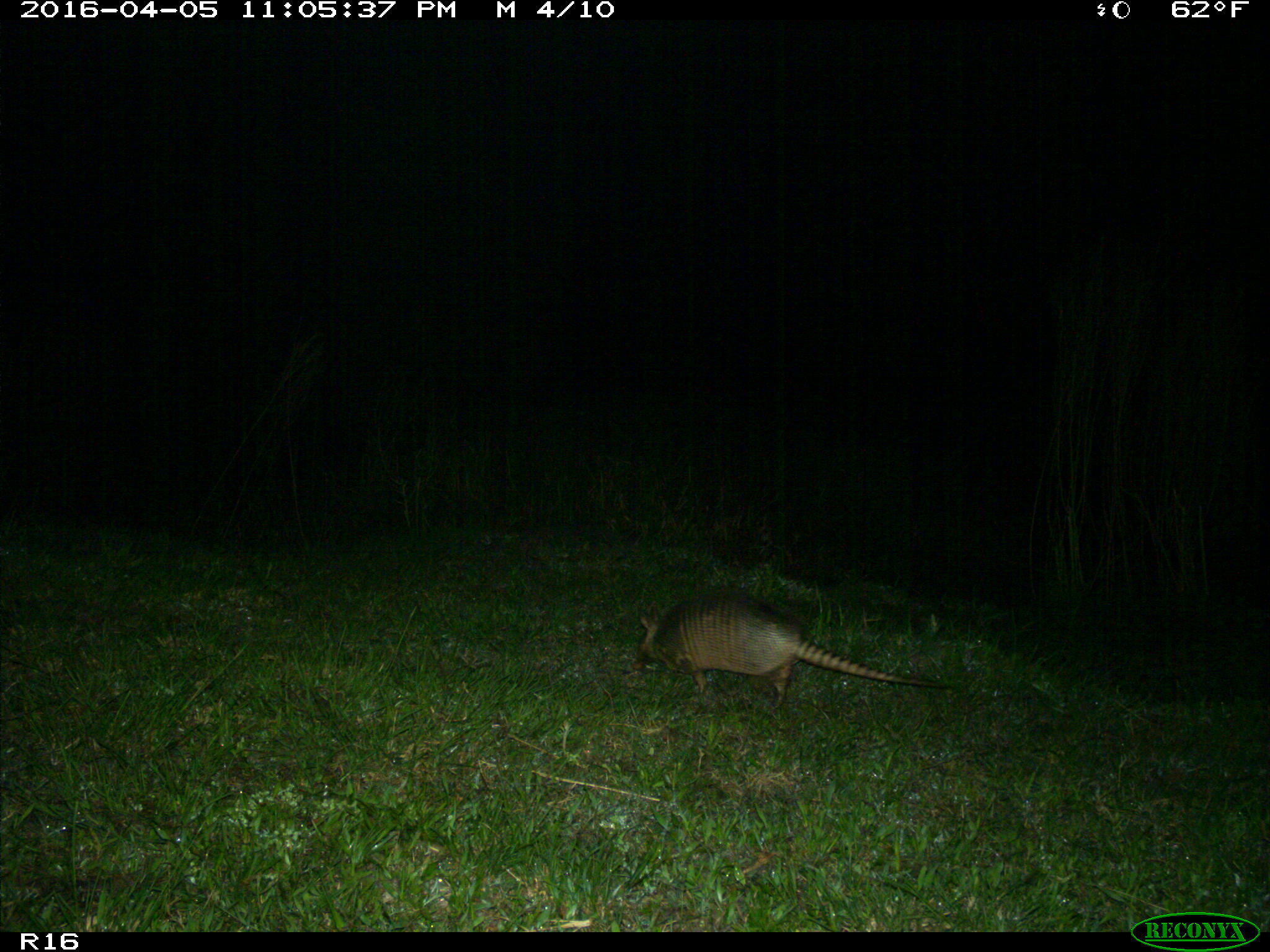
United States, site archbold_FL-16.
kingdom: Animalia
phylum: Chordata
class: Mammalia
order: Cingulata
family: Dasypodidae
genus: Dasypus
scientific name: Dasypus novemcinctus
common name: nine-banded armadillo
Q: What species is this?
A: Dasypus novemcinctus (nine-banded armadillo).